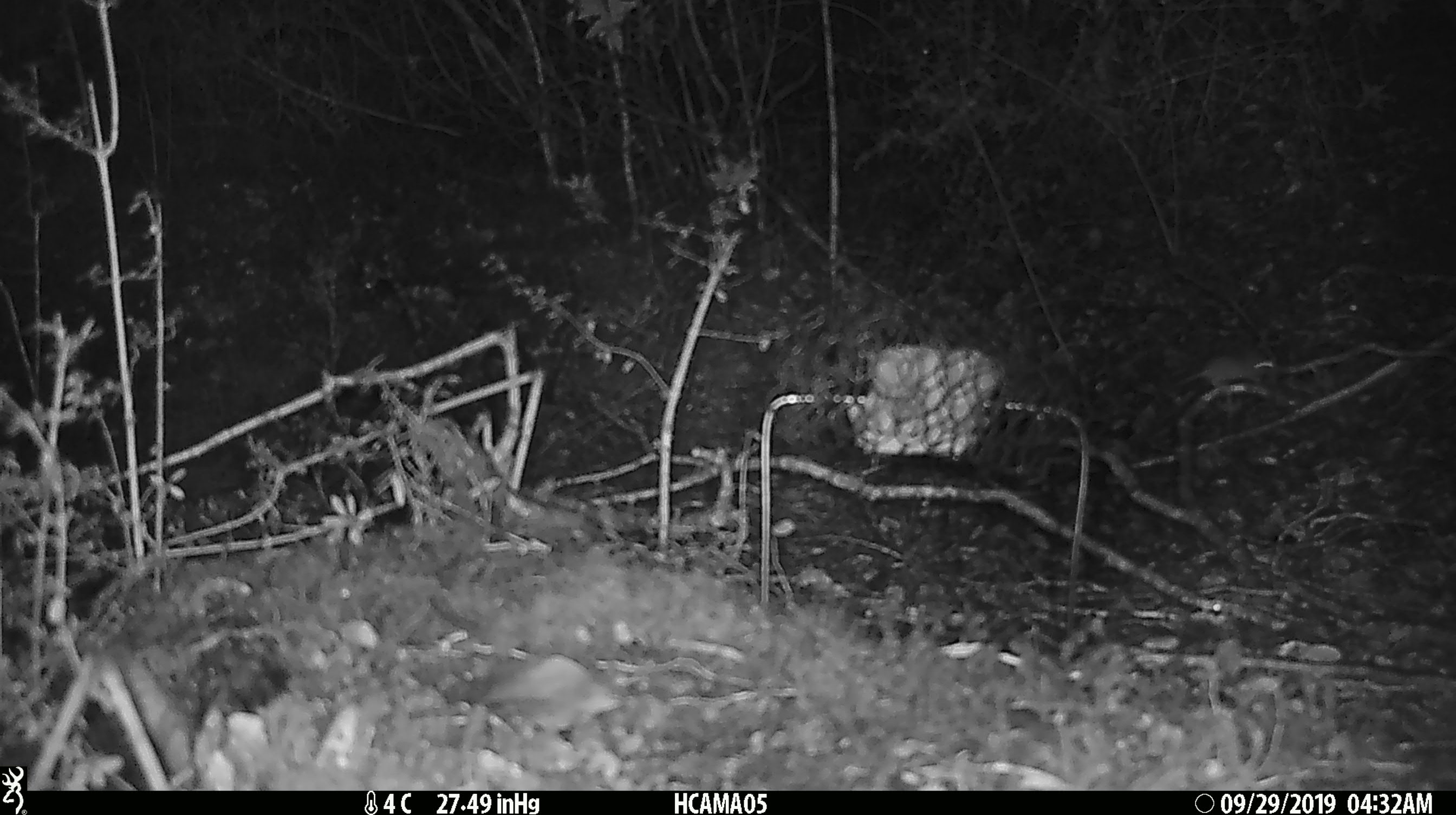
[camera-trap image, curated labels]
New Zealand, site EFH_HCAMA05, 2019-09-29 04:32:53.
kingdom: Animalia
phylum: Chordata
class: Mammalia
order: Rodentia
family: Muridae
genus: Mus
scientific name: Mus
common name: mouse